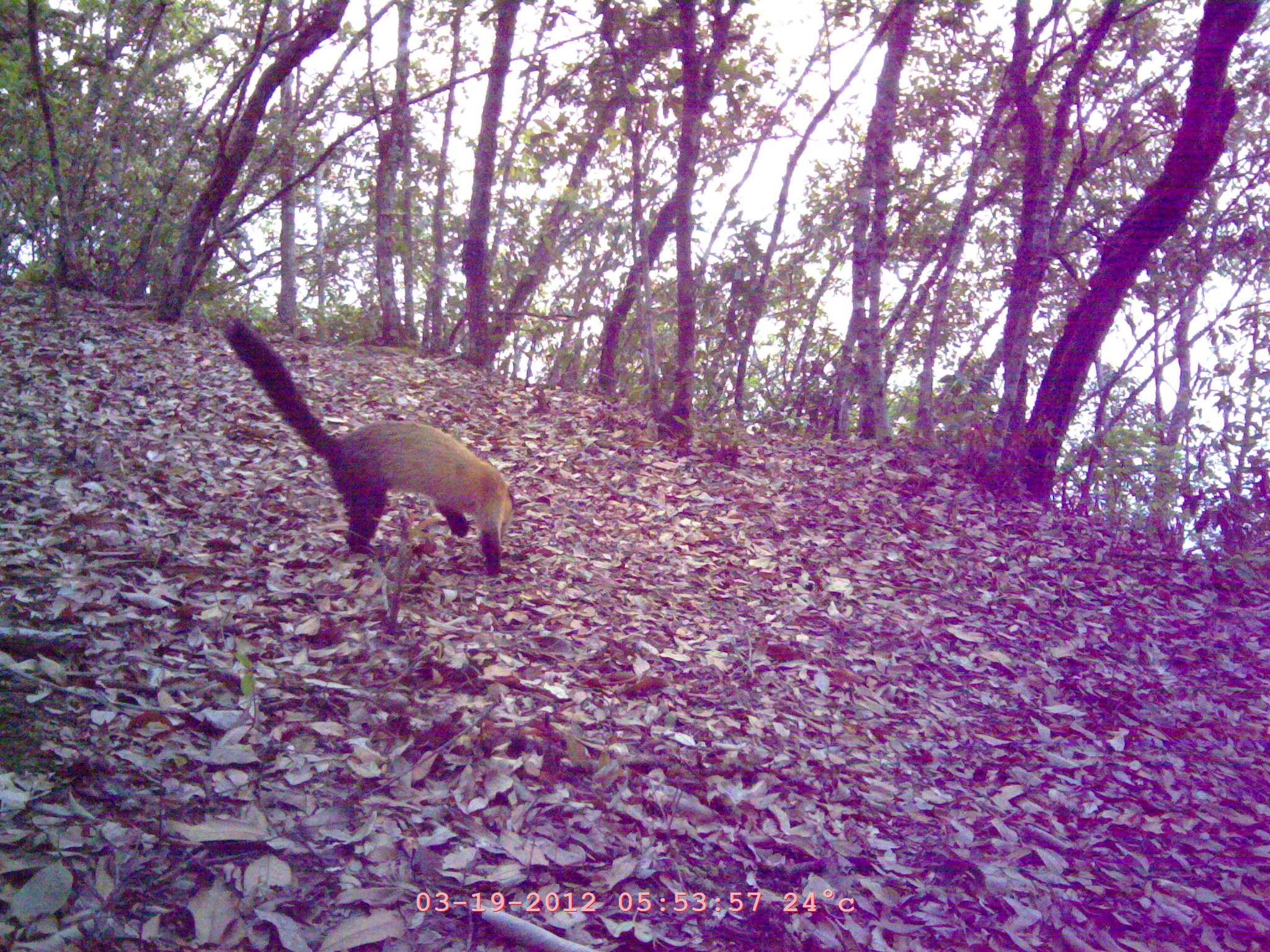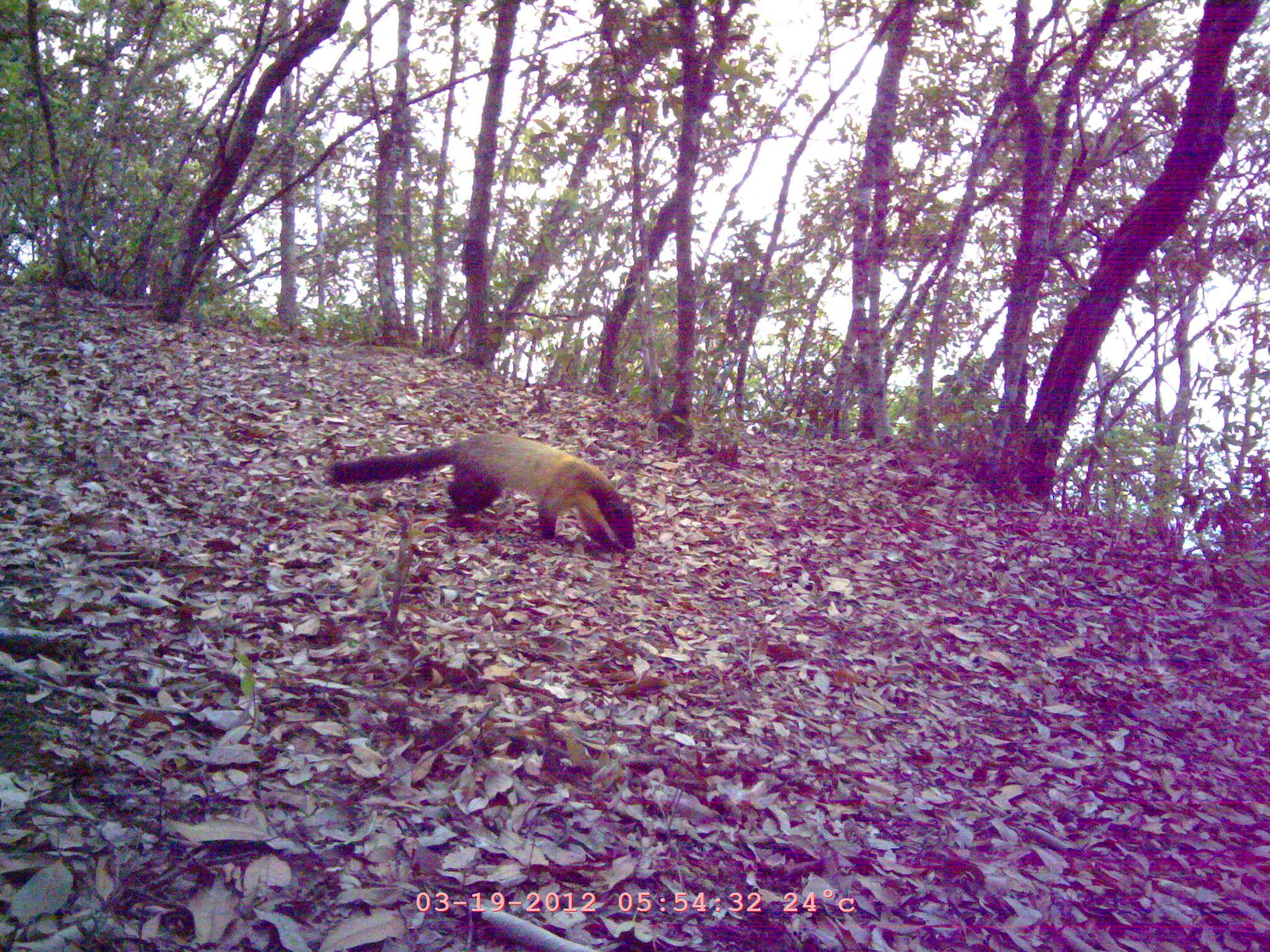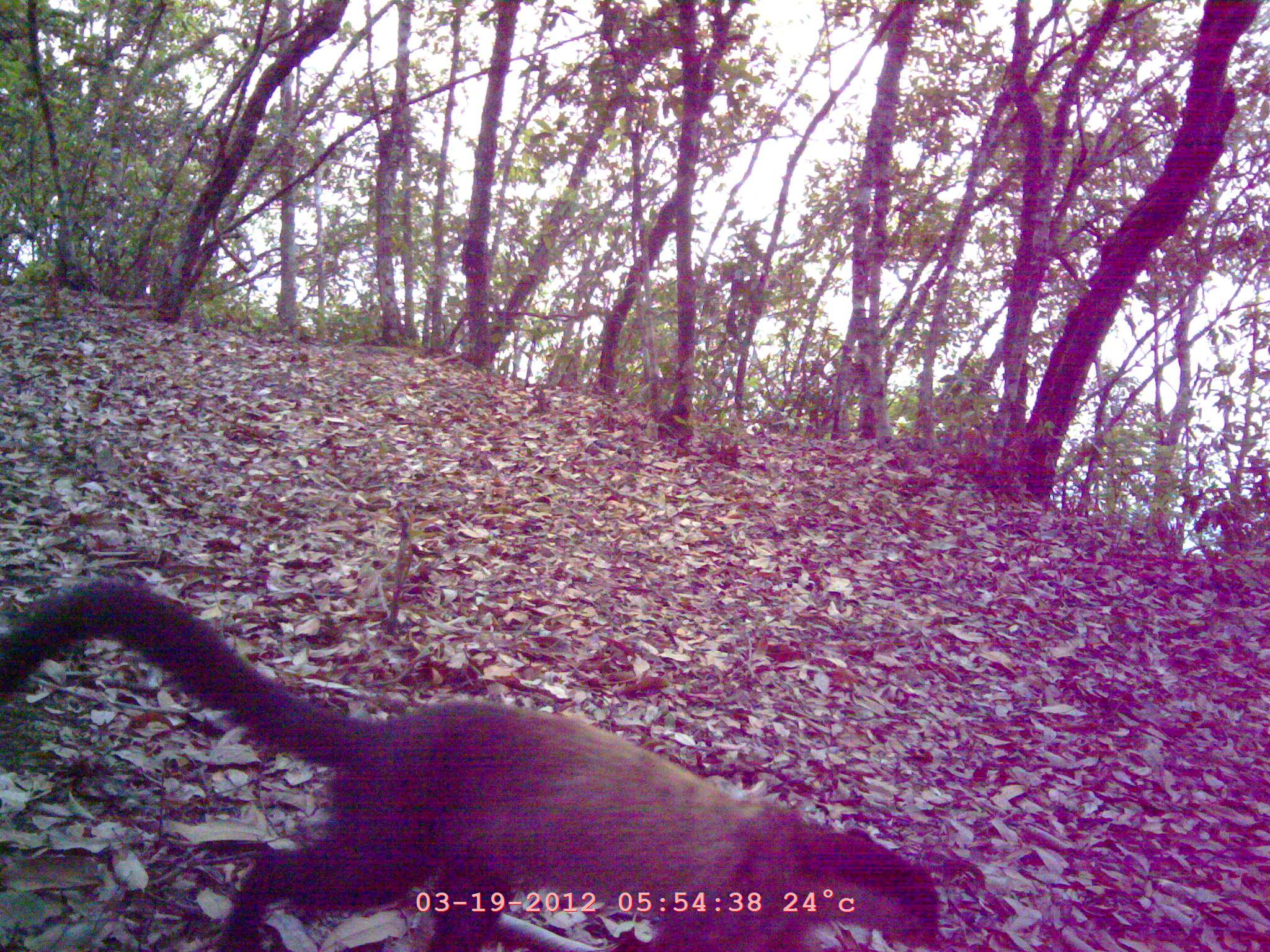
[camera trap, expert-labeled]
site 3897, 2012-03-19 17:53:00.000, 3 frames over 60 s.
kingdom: Animalia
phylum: Chordata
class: Mammalia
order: Carnivora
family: Mustelidae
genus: Martes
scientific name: Martes flavigula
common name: yellow-throated marten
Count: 1.